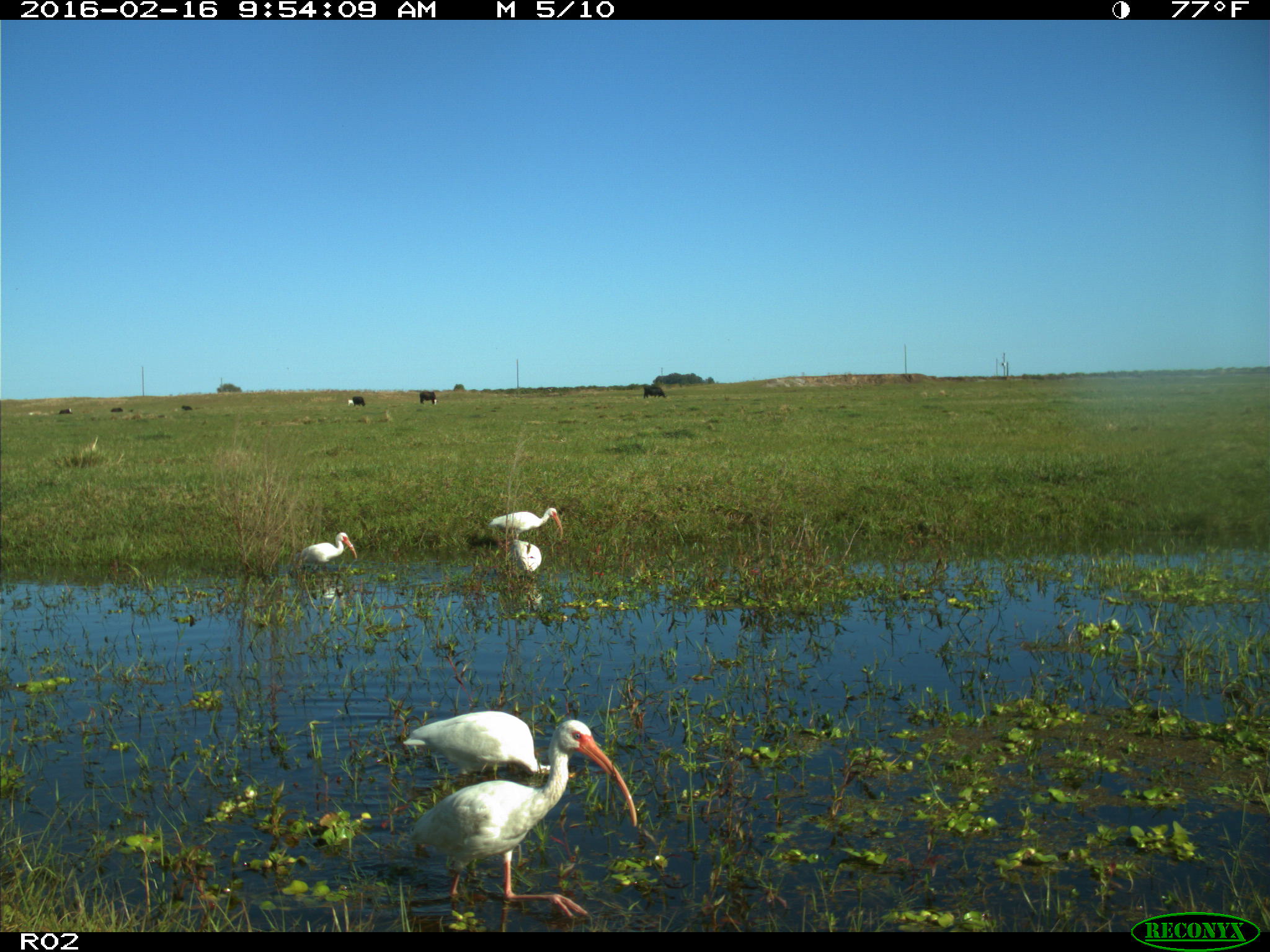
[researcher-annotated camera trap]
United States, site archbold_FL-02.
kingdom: Animalia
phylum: Chordata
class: Aves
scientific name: Aves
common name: birds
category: unidentified bird